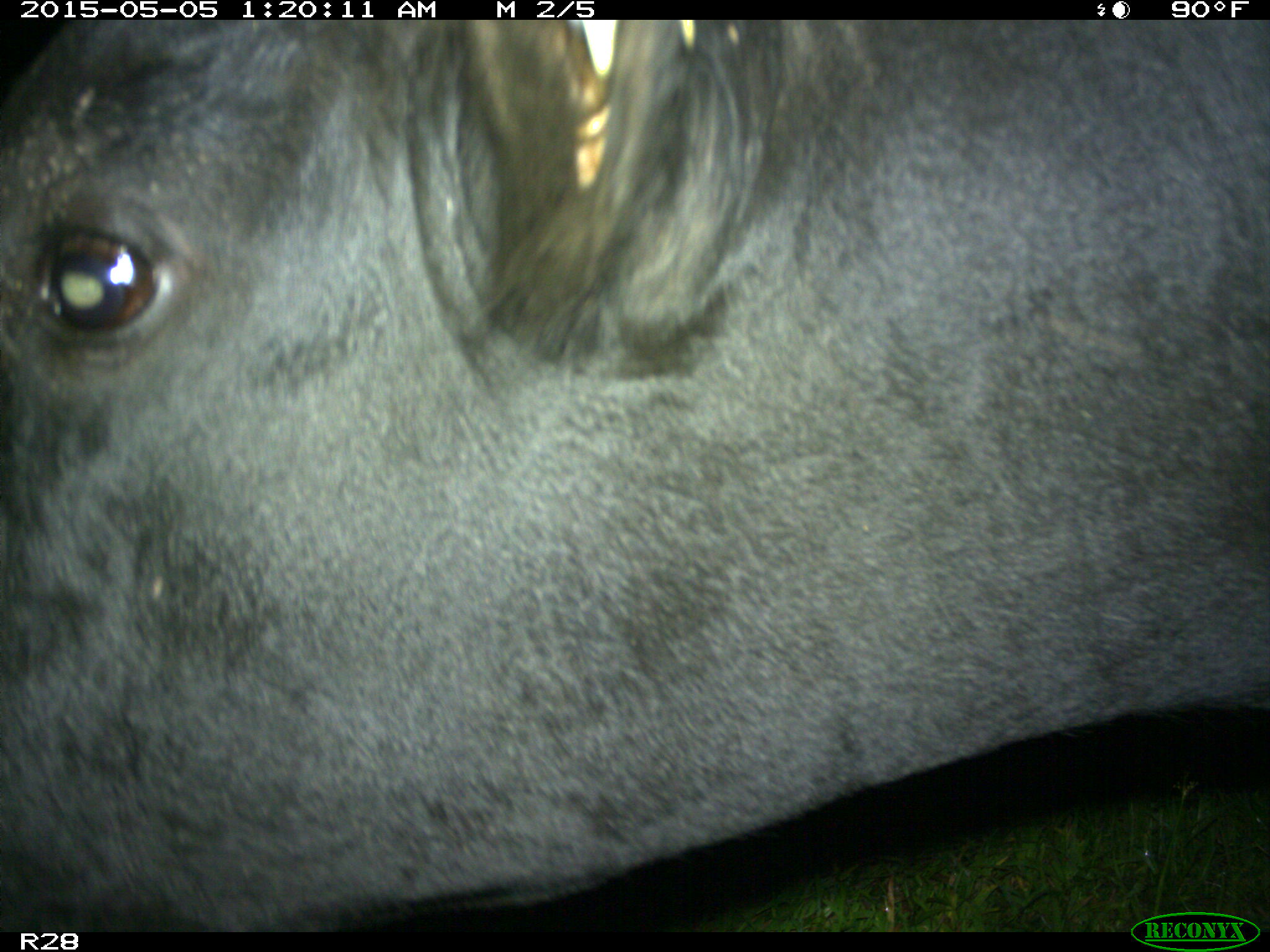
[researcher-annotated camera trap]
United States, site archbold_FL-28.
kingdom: Animalia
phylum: Chordata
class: Mammalia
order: Artiodactyla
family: Bovidae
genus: Bos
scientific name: Bos taurus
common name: domestic cow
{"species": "Bos taurus (domestic cow)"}